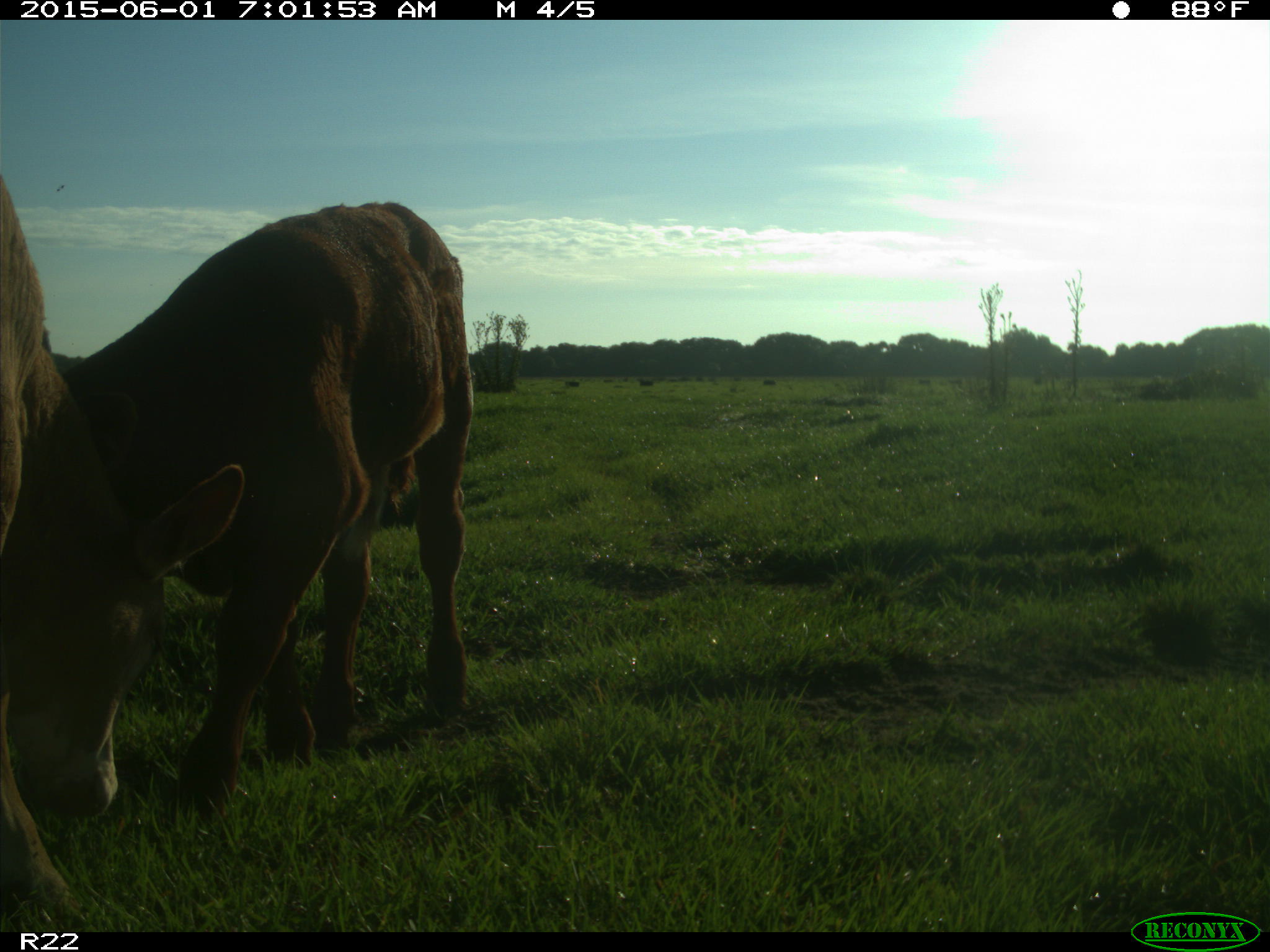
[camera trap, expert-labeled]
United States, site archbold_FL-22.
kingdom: Animalia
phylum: Chordata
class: Mammalia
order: Artiodactyla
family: Bovidae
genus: Bos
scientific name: Bos taurus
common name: domestic cow